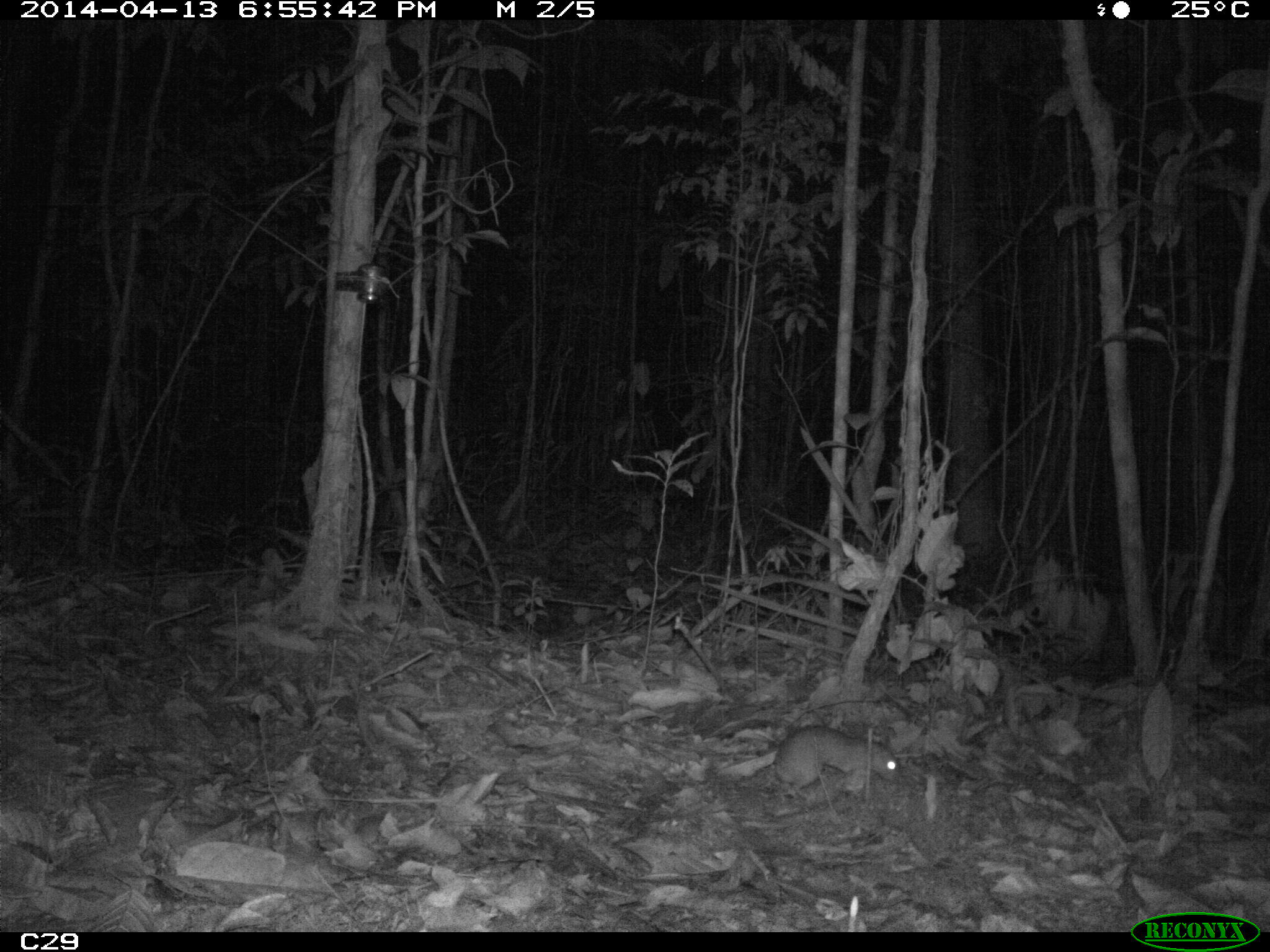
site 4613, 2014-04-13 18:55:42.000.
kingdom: Animalia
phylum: Chordata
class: Mammalia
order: Rodentia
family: Muridae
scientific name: Muridae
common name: mice, rats, and gerbils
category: unknown mouse or rat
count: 1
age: adult